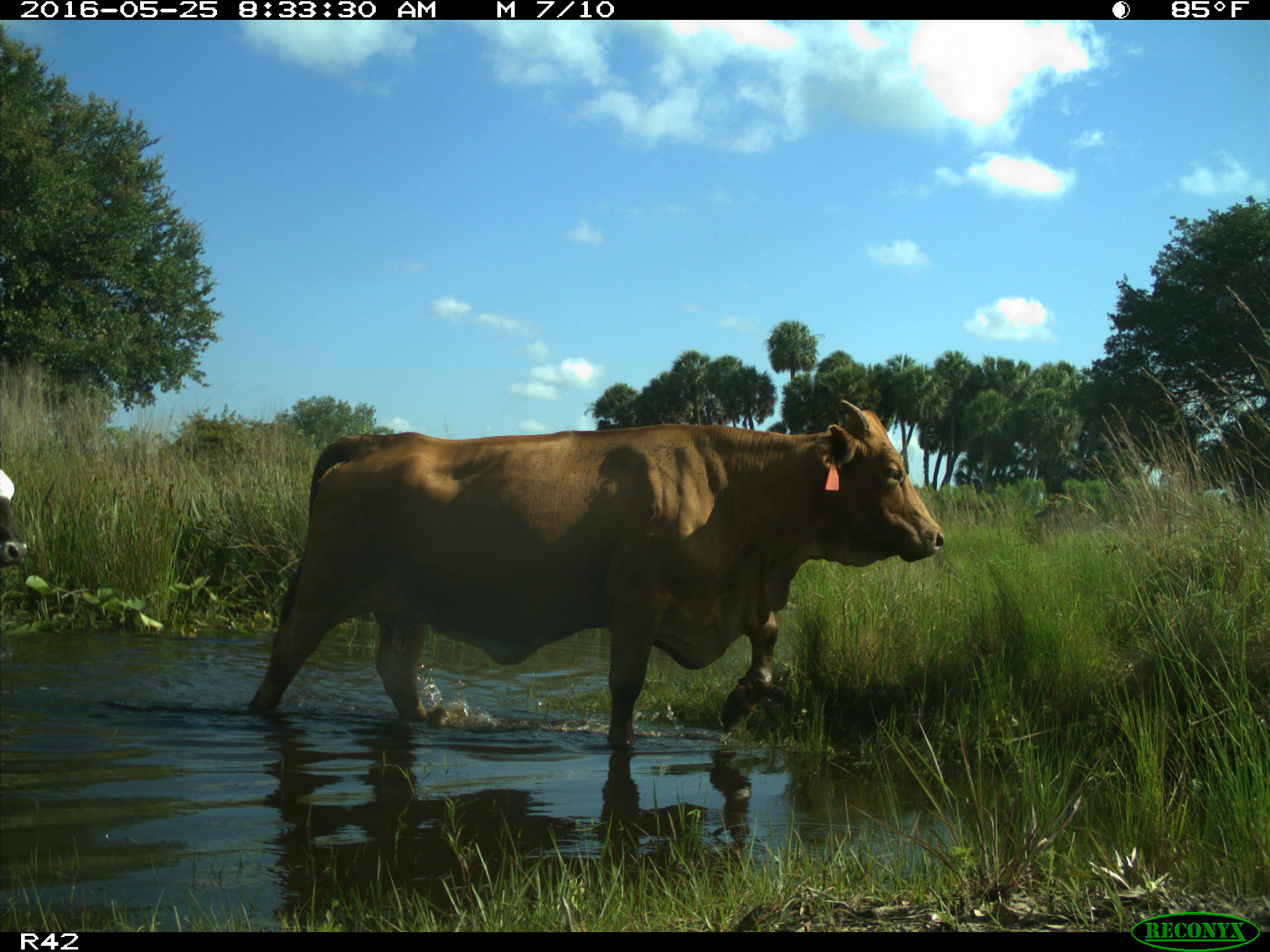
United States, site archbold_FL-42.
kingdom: Animalia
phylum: Chordata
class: Mammalia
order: Artiodactyla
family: Bovidae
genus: Bos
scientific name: Bos taurus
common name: domestic cow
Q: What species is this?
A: Bos taurus (domestic cow).